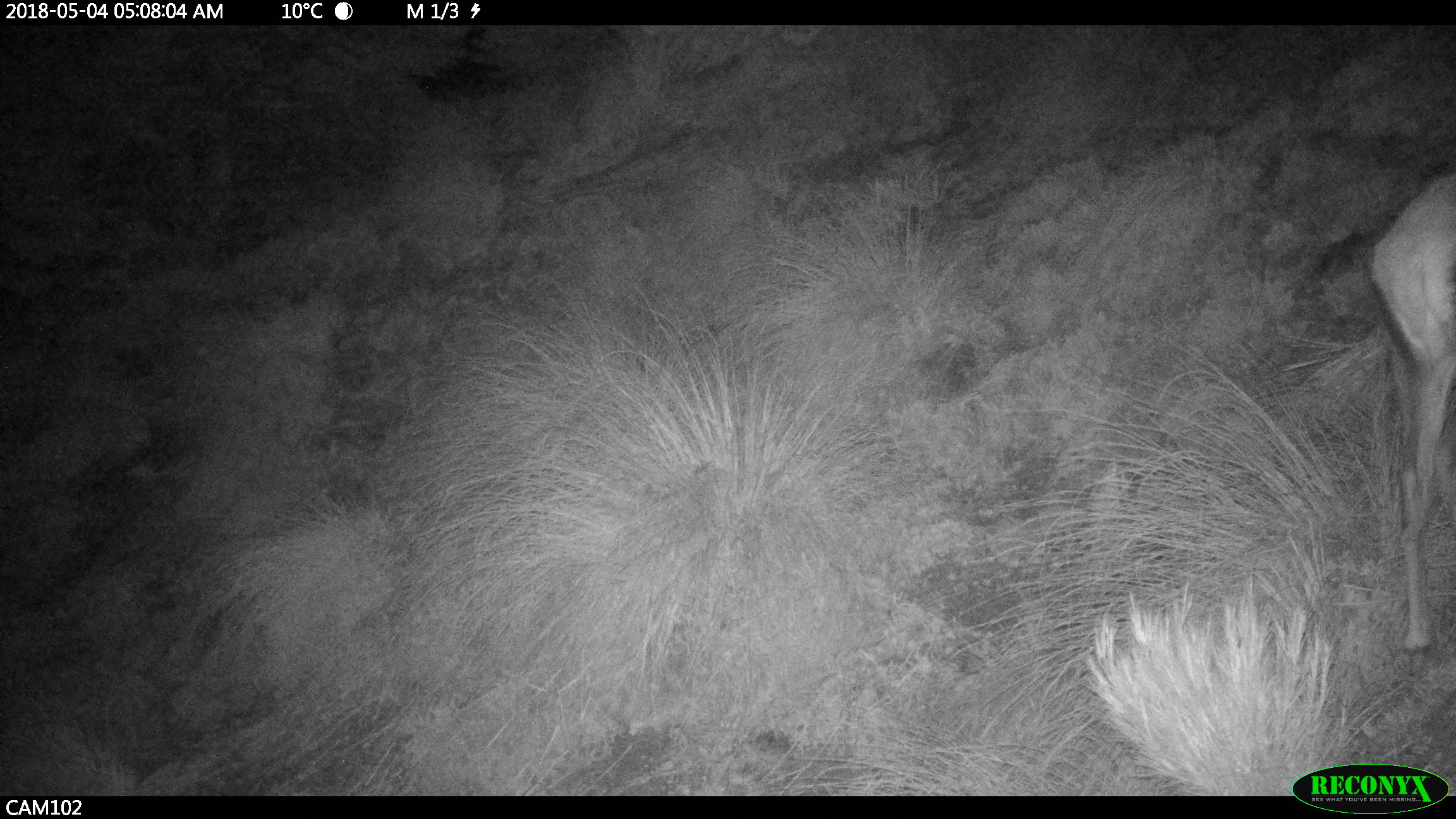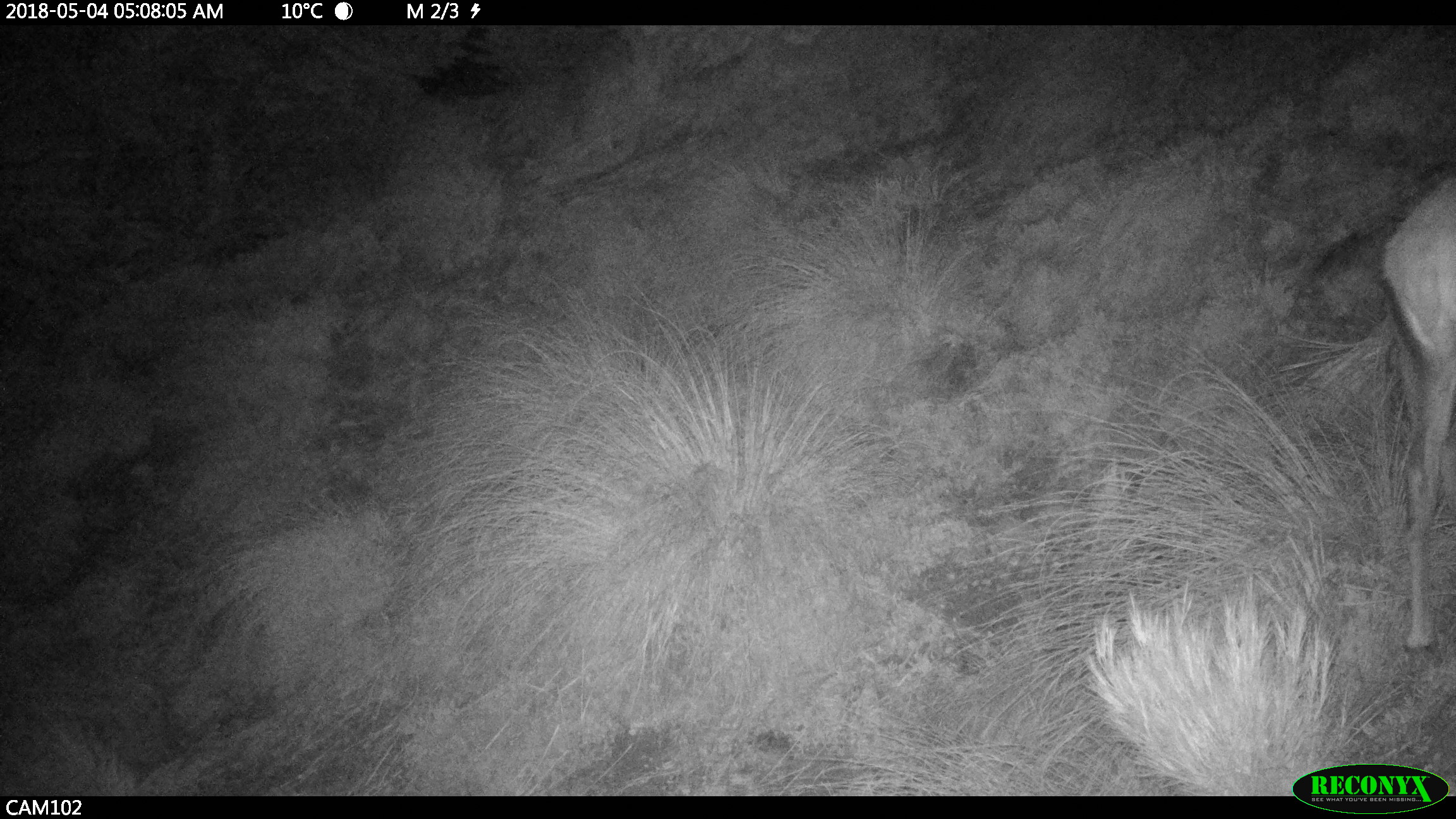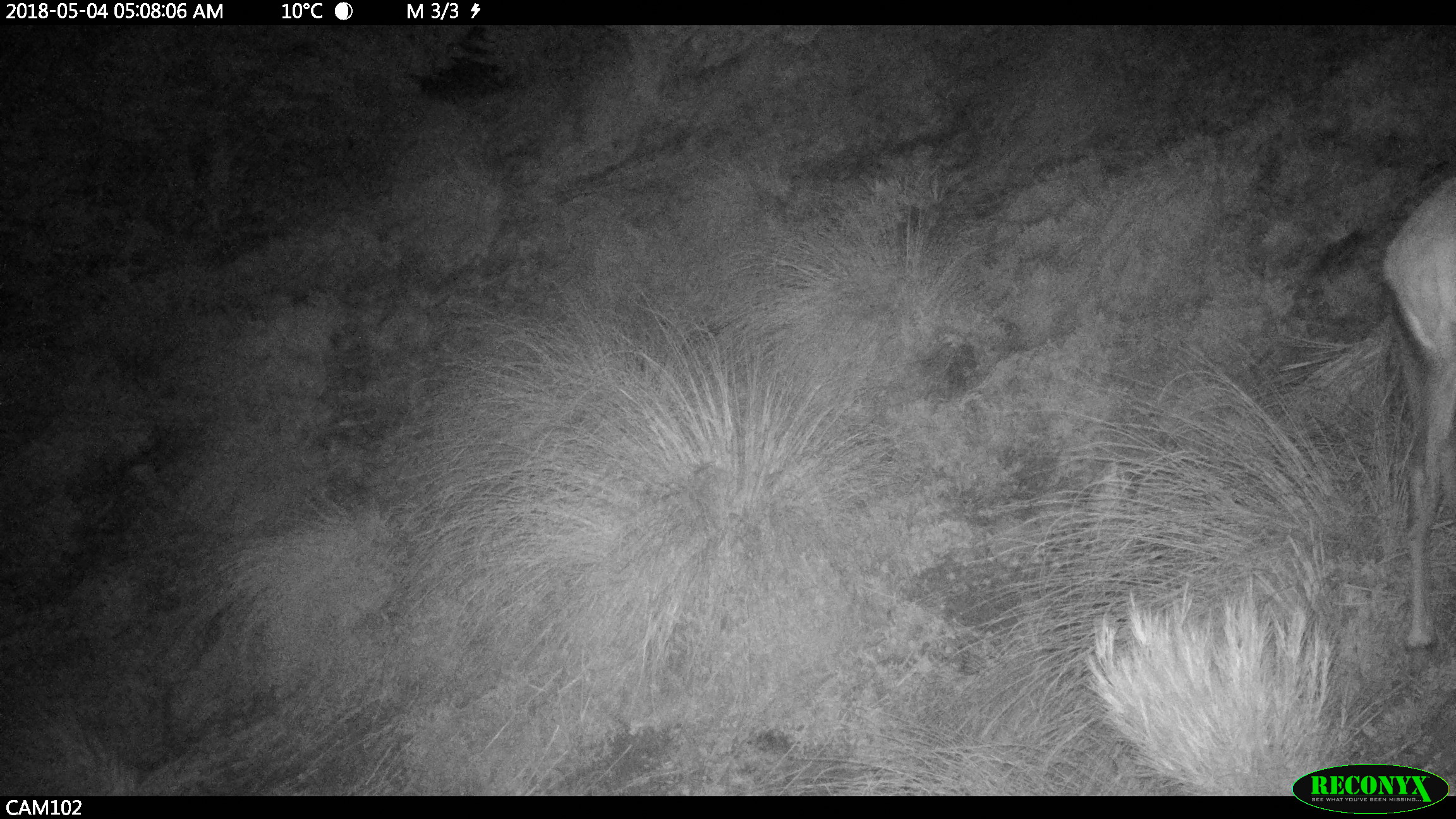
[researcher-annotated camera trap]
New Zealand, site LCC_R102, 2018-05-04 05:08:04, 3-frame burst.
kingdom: Animalia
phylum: Chordata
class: Mammalia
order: Artiodactyla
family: Cervidae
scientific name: Cervidae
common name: deer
Deer (Cervidae).